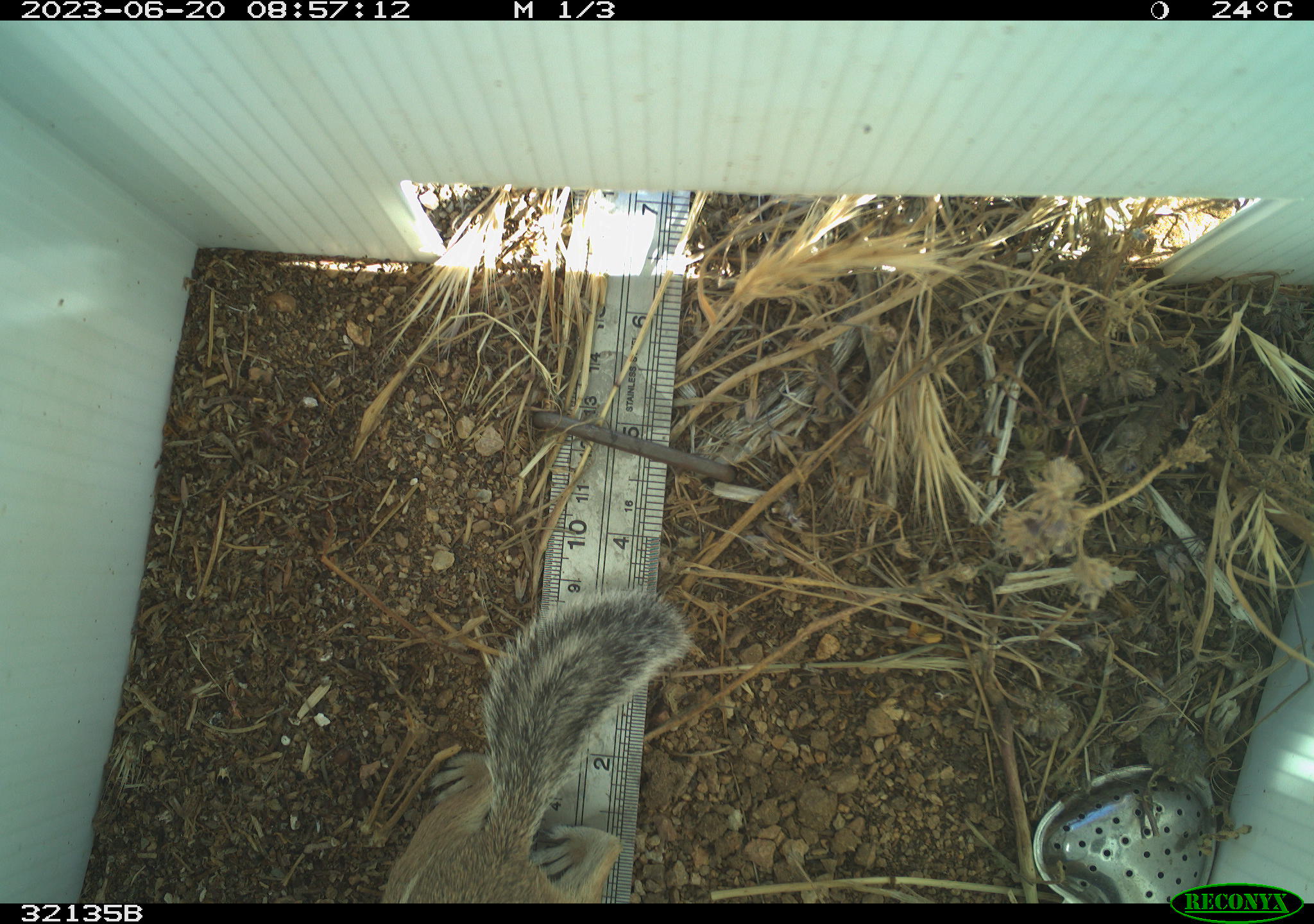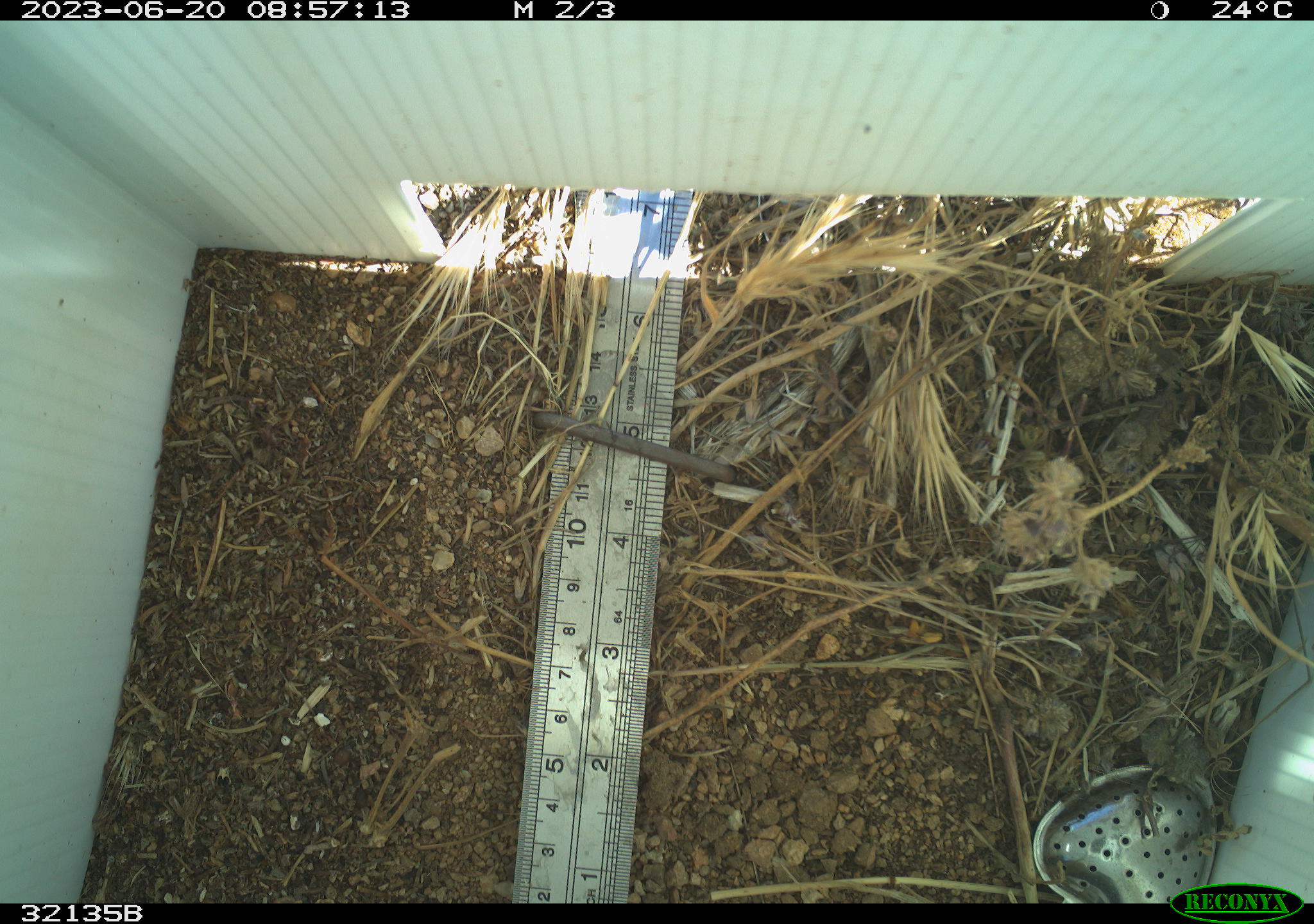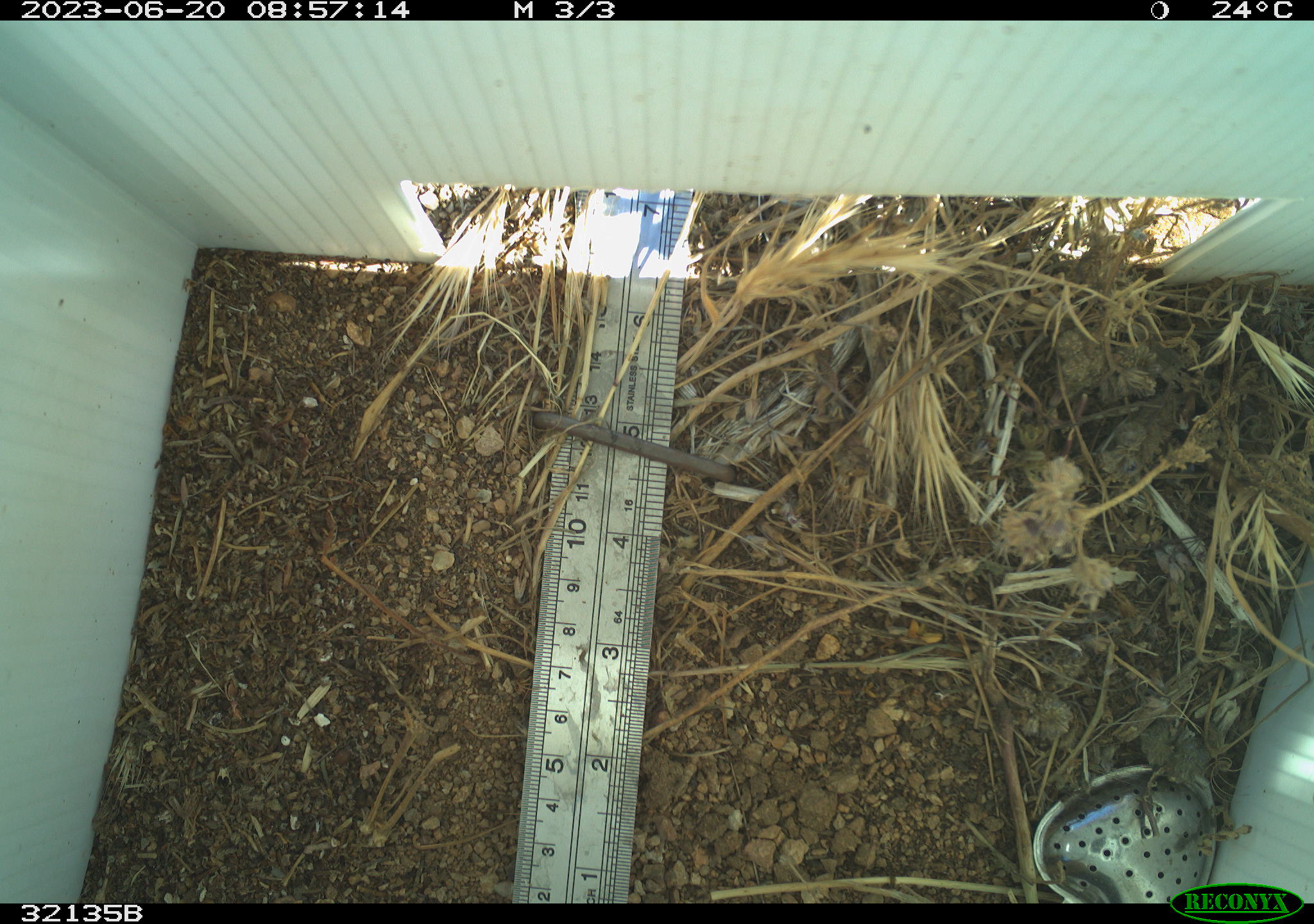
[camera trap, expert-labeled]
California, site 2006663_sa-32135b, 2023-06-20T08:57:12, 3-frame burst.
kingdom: Animalia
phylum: Chordata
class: Mammalia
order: Rodentia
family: Sciuridae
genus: Ammospermophilus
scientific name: Ammospermophilus leucurus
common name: white-tailed antelope squirrel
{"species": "white-tailed antelope squirrel (Ammospermophilus leucurus)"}